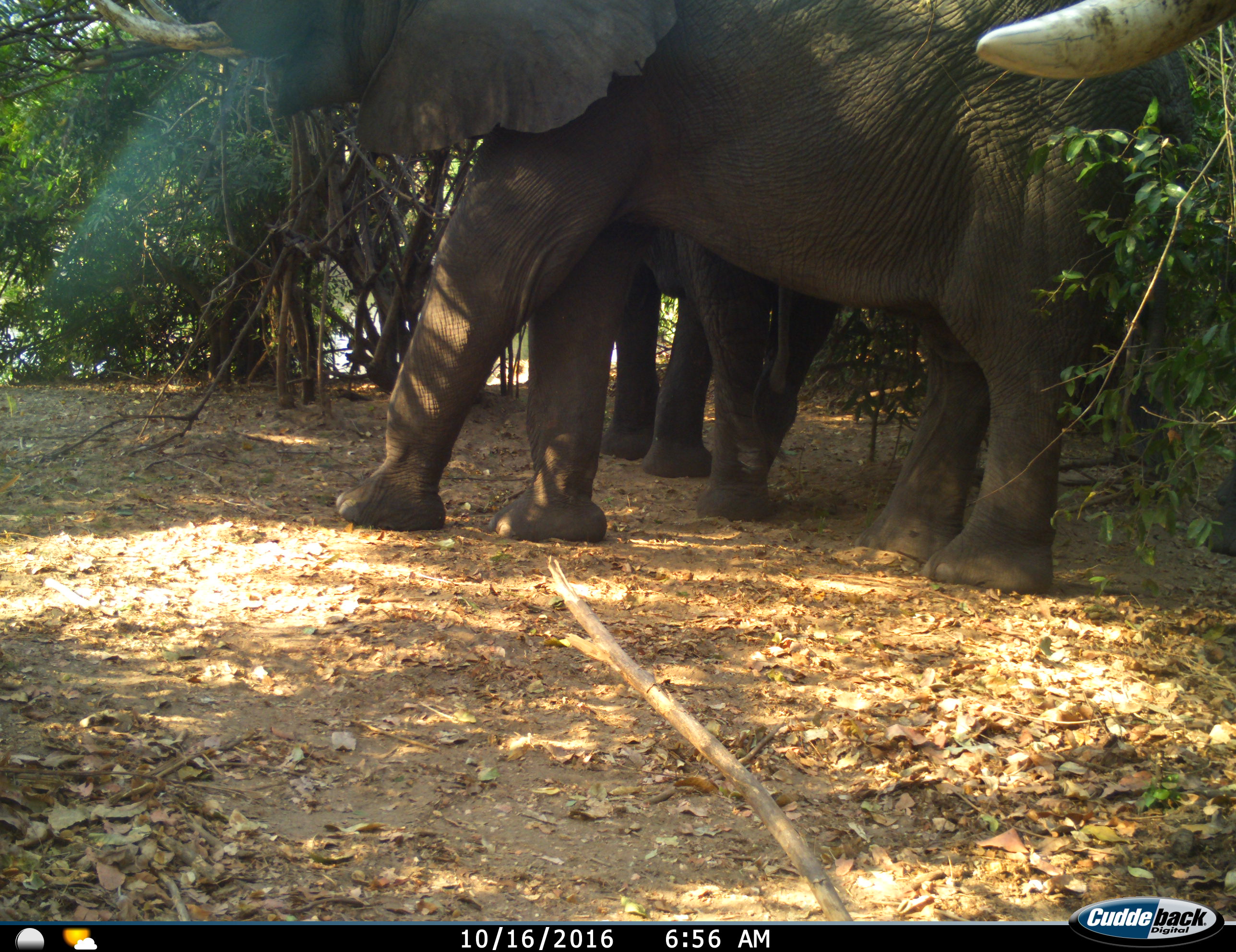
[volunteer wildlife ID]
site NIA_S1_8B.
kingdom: Animalia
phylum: Chordata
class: Mammalia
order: Proboscidea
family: Elephantidae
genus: Loxodonta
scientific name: Loxodonta africana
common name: african bush elephant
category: elephant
Elephant (african bush elephant) (Loxodonta africana), count 3. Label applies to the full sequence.